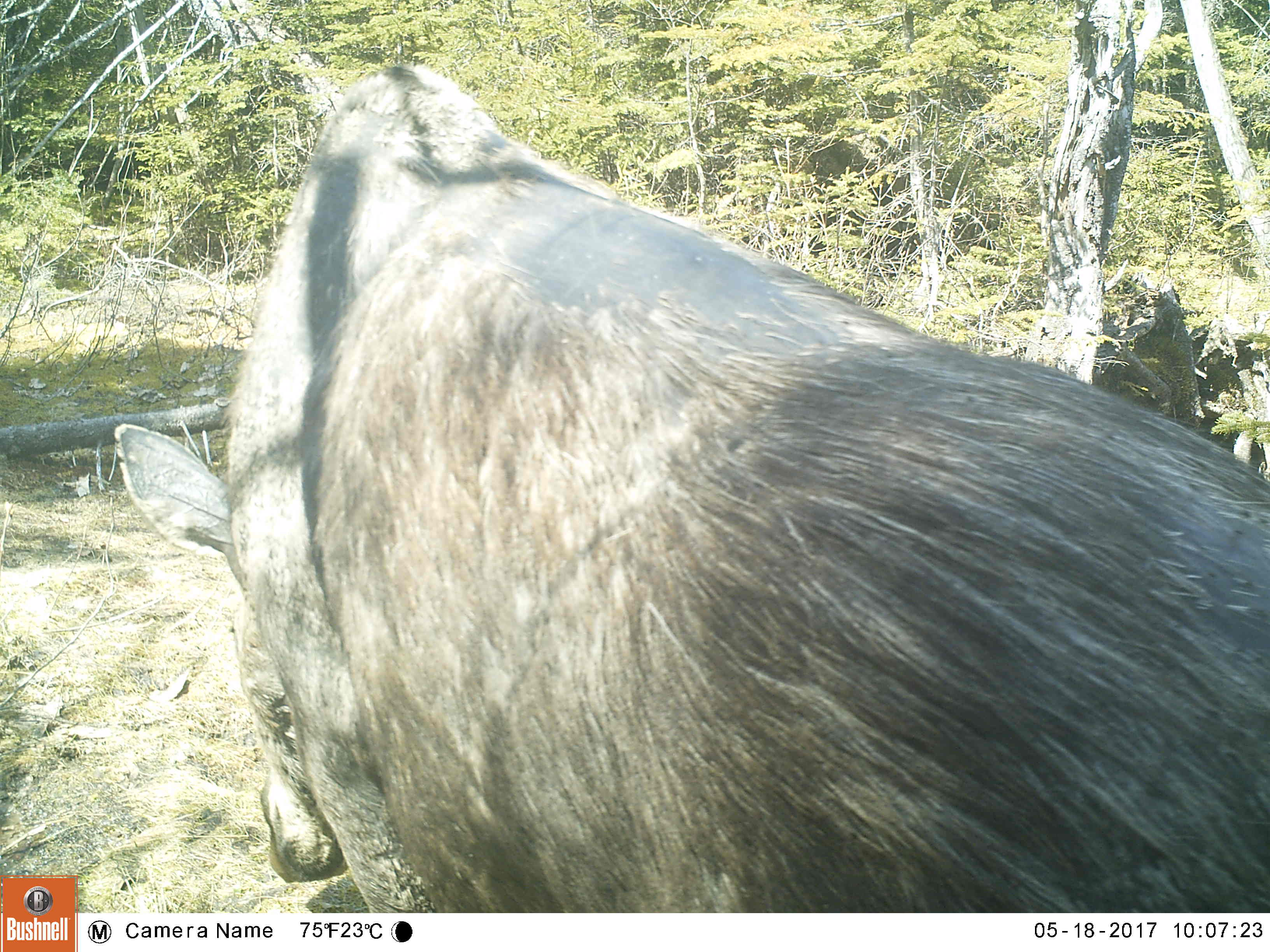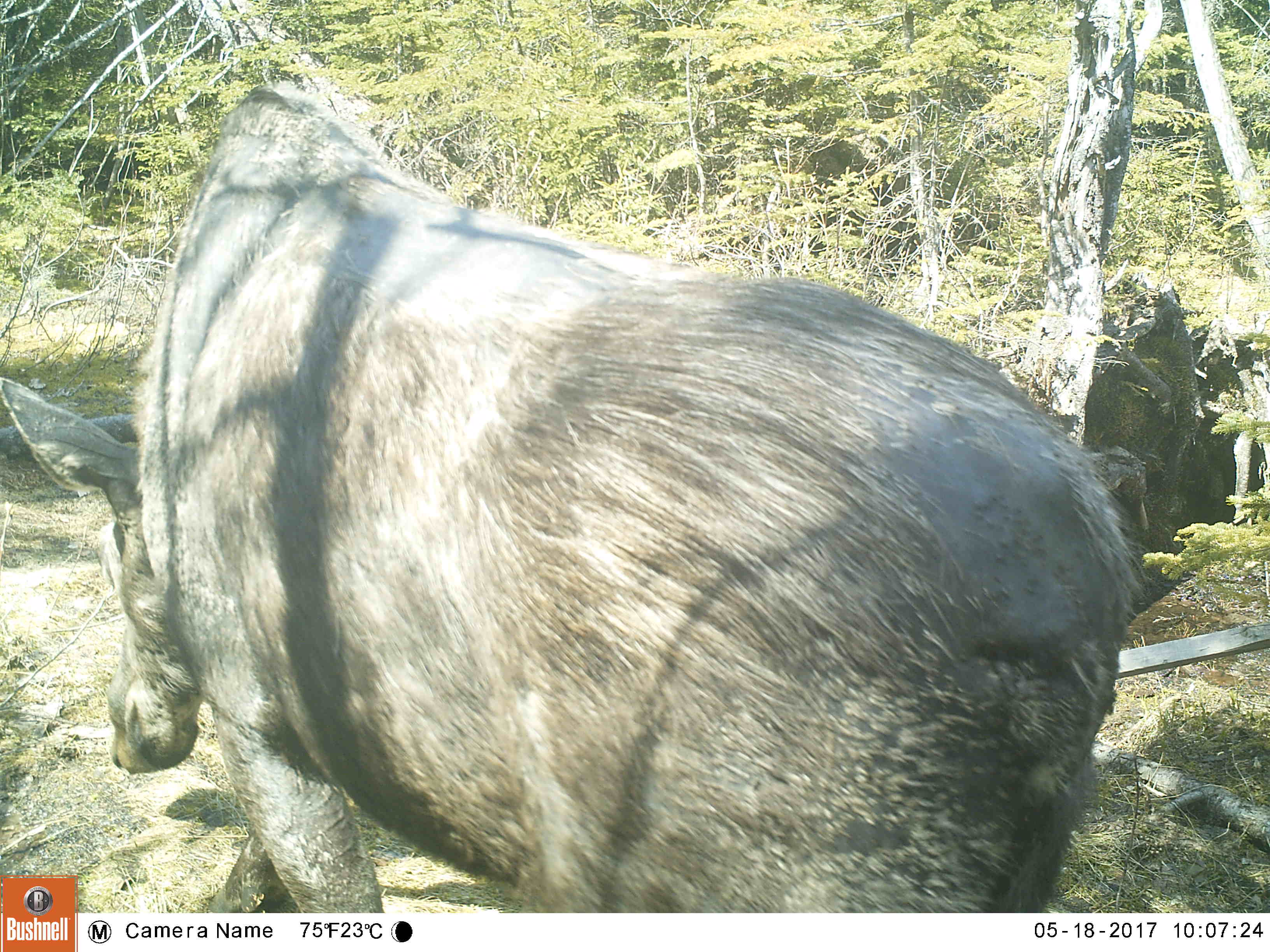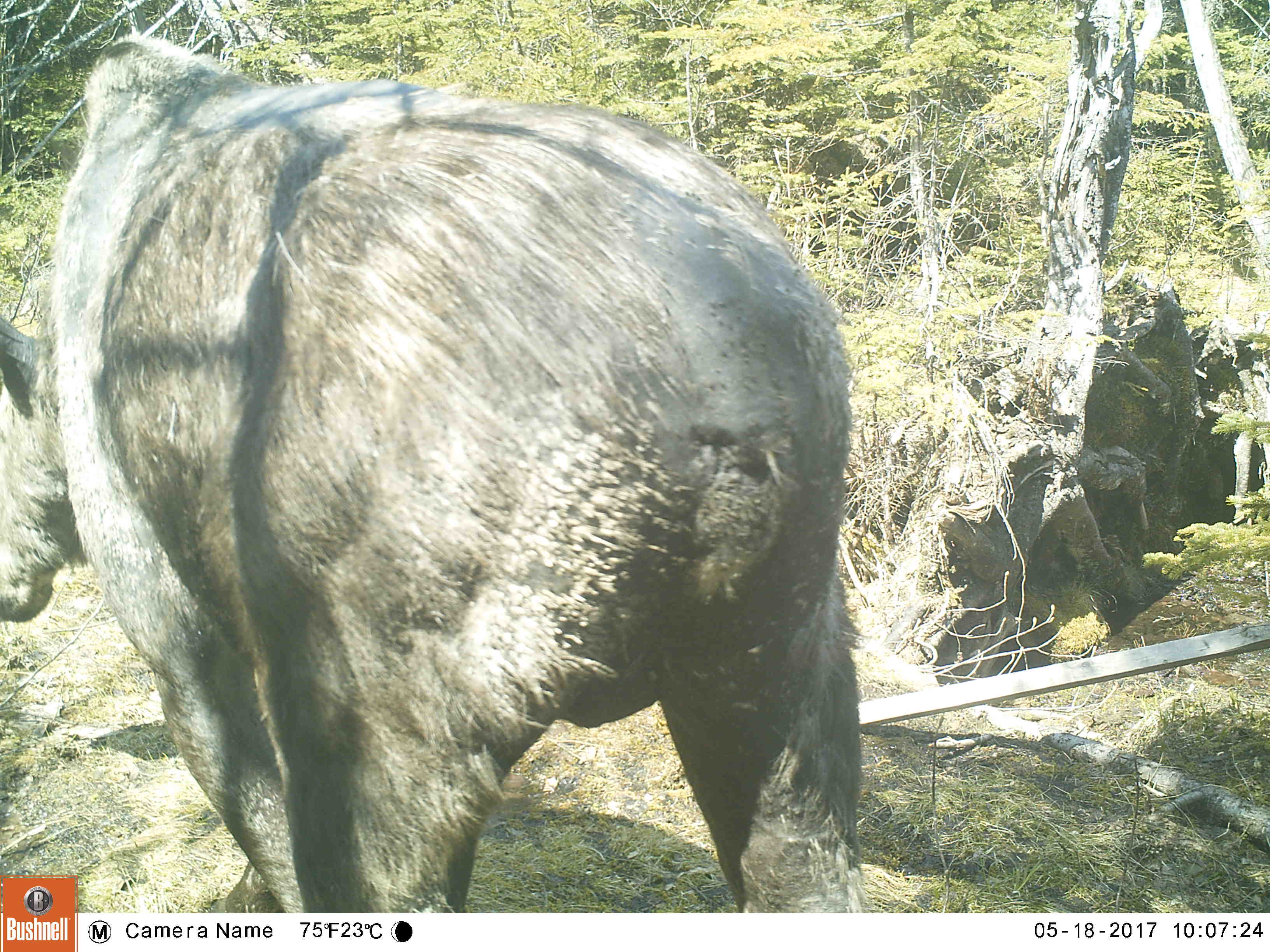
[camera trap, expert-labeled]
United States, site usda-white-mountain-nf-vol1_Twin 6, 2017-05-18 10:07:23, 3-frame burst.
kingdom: Animalia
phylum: Chordata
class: Mammalia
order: Artiodactyla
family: Cervidae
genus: Alces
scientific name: Alces alces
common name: moose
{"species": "moose (Alces alces)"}